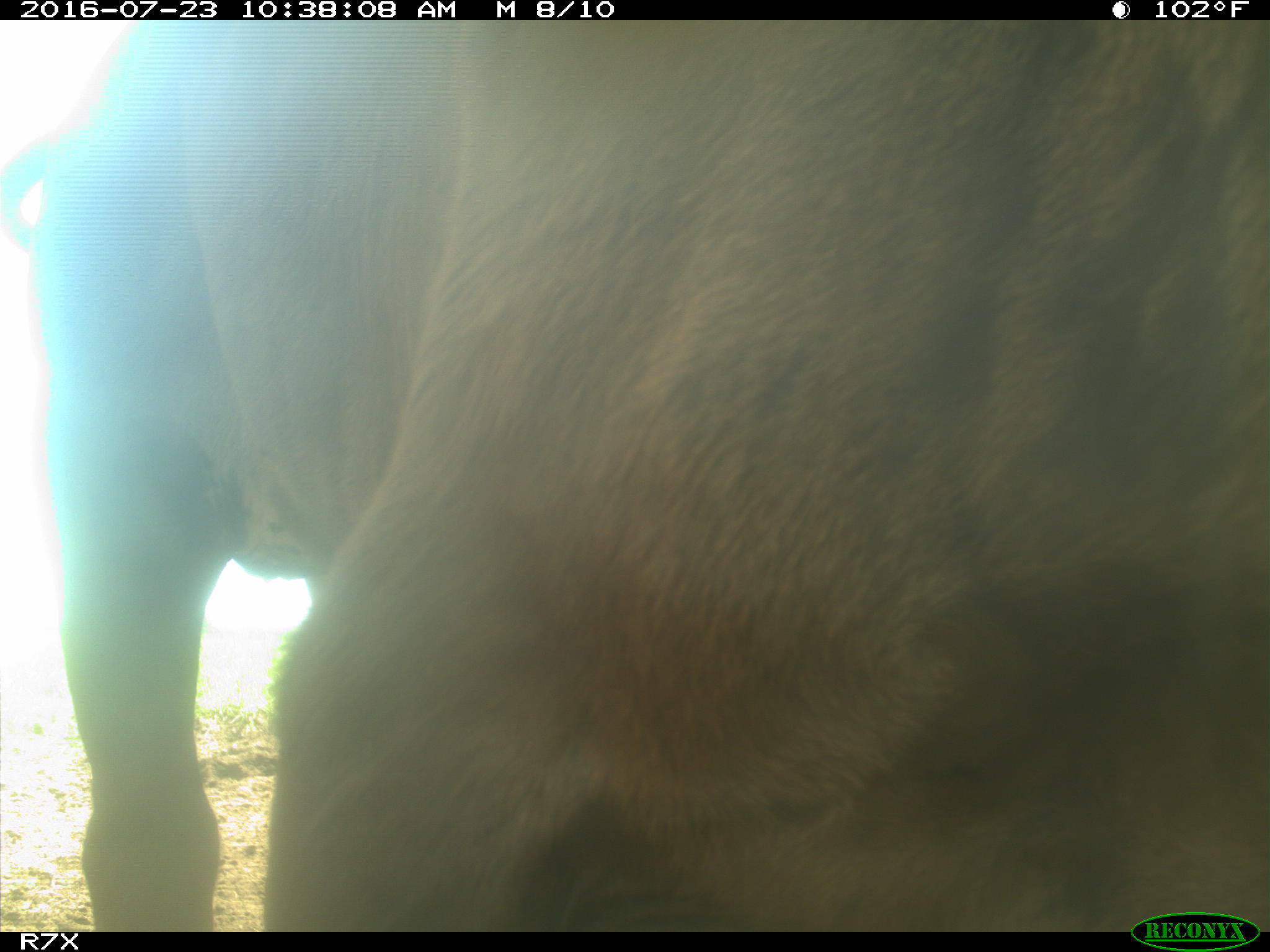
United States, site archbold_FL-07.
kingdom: Animalia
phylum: Chordata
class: Mammalia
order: Artiodactyla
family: Bovidae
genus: Bos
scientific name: Bos taurus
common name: domestic cow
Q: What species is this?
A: Bos taurus (domestic cow).